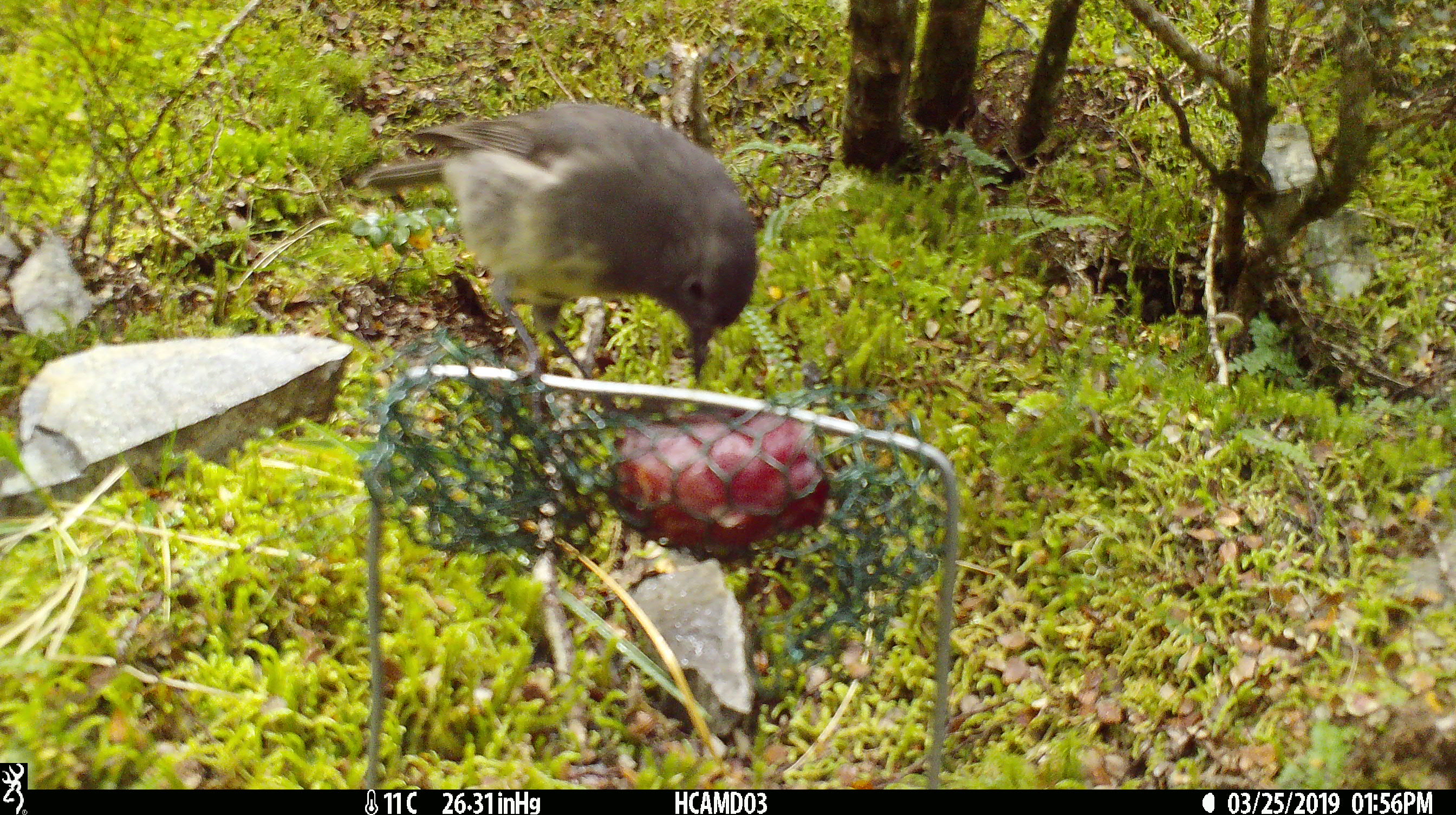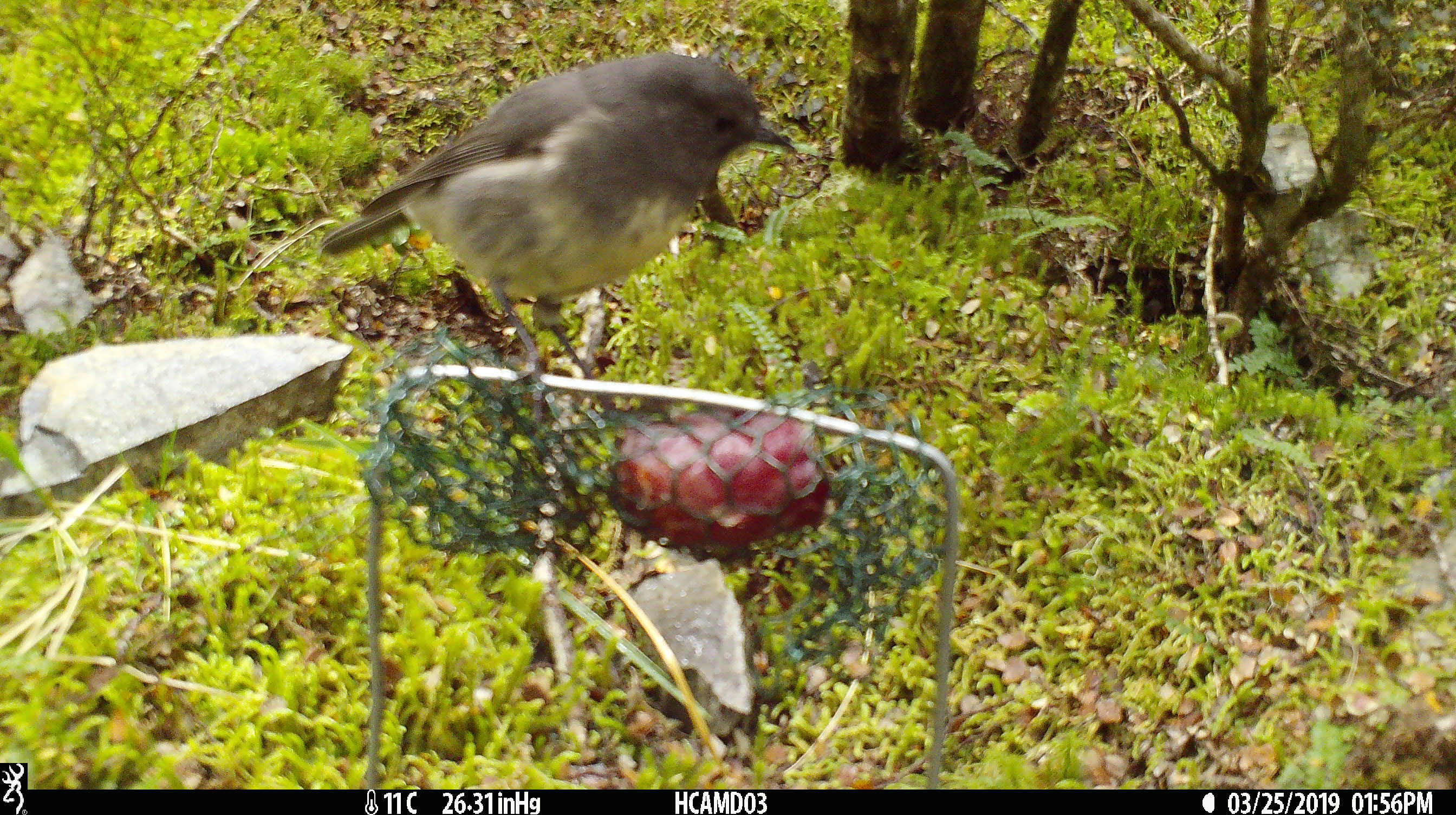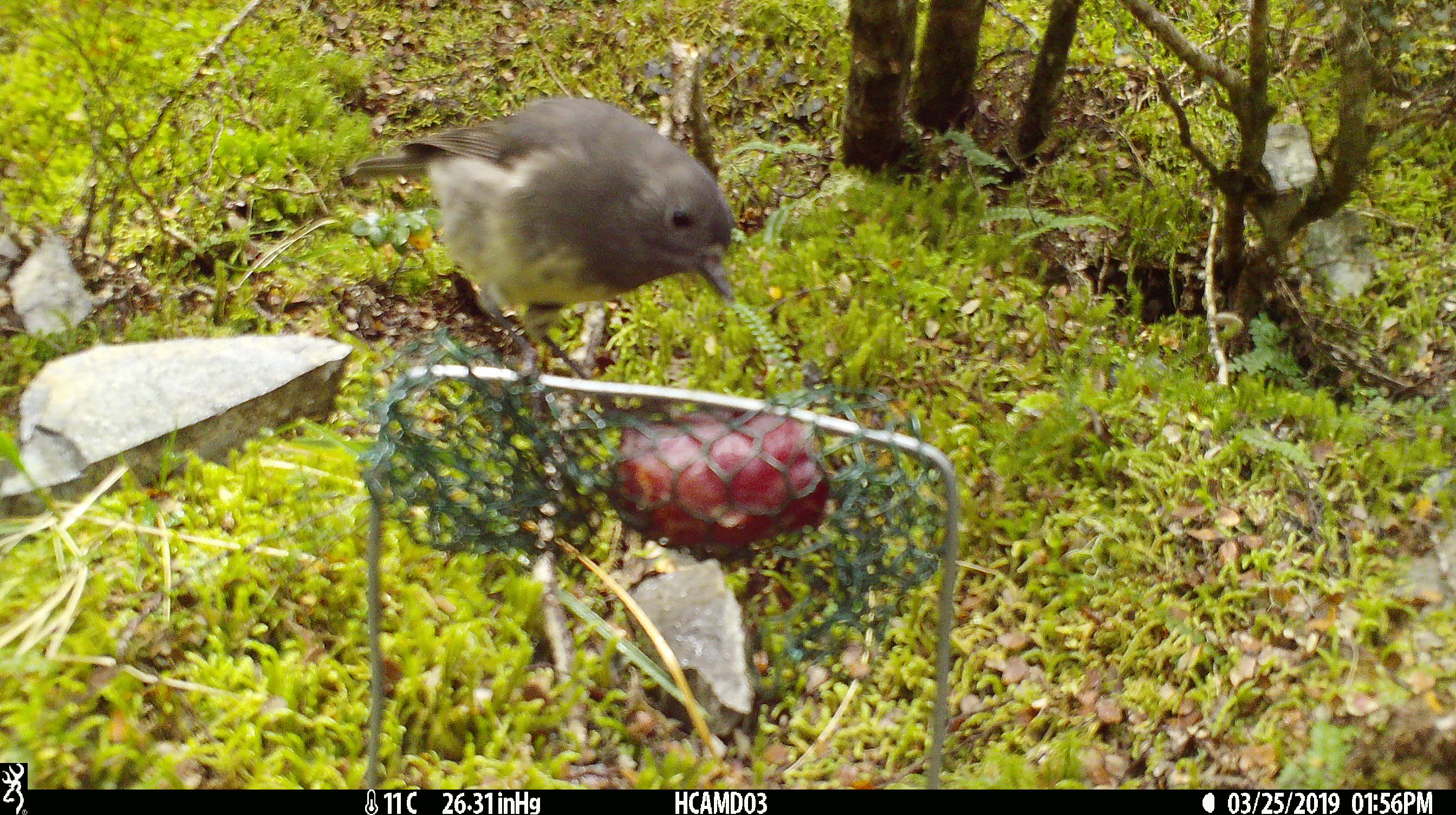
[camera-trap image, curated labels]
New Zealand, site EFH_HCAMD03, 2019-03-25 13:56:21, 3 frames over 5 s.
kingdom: Animalia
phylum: Chordata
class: Aves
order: Passeriformes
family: Petroicidae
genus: Petroica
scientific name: Petroica australis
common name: new zealand robin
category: robin